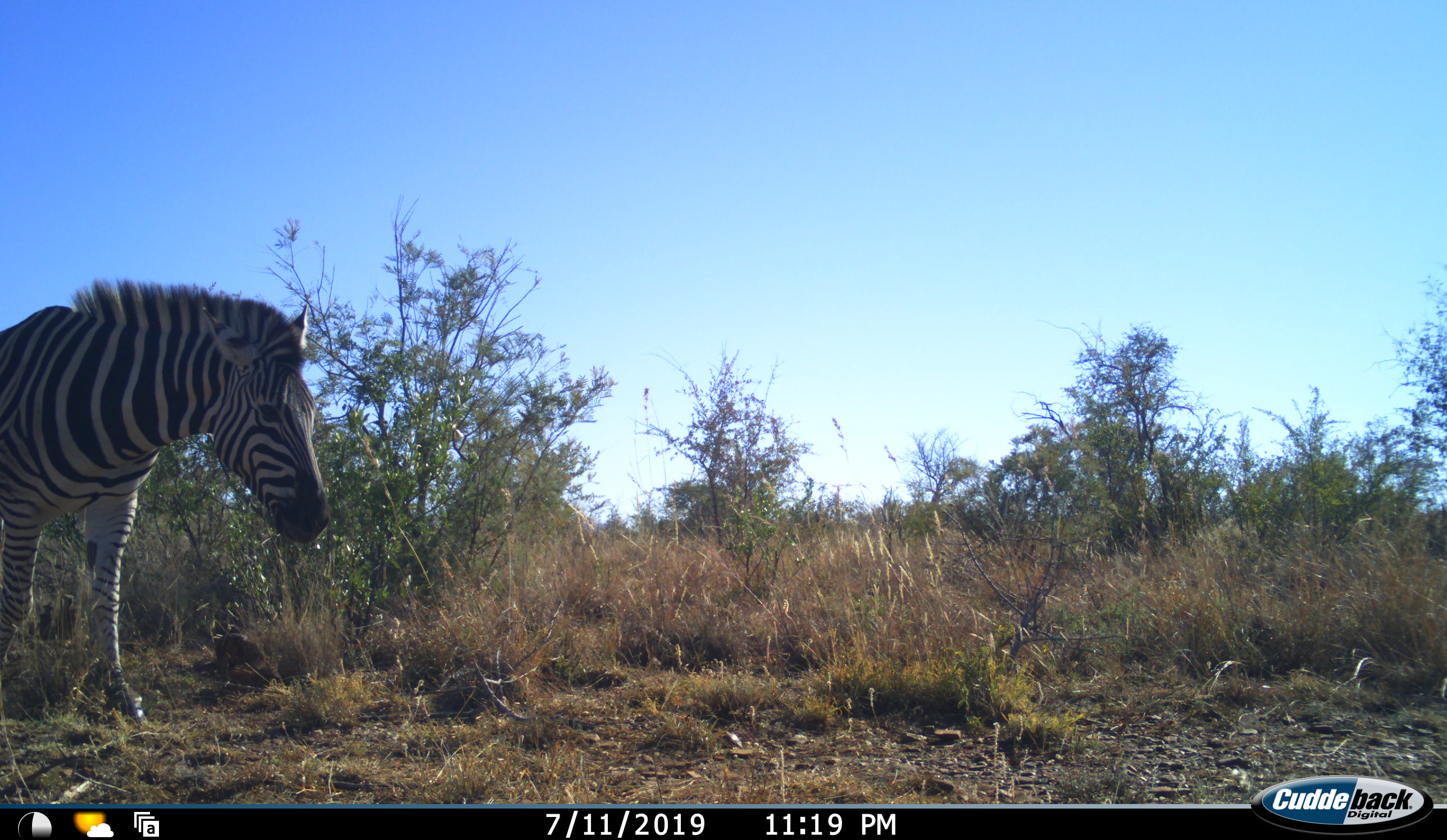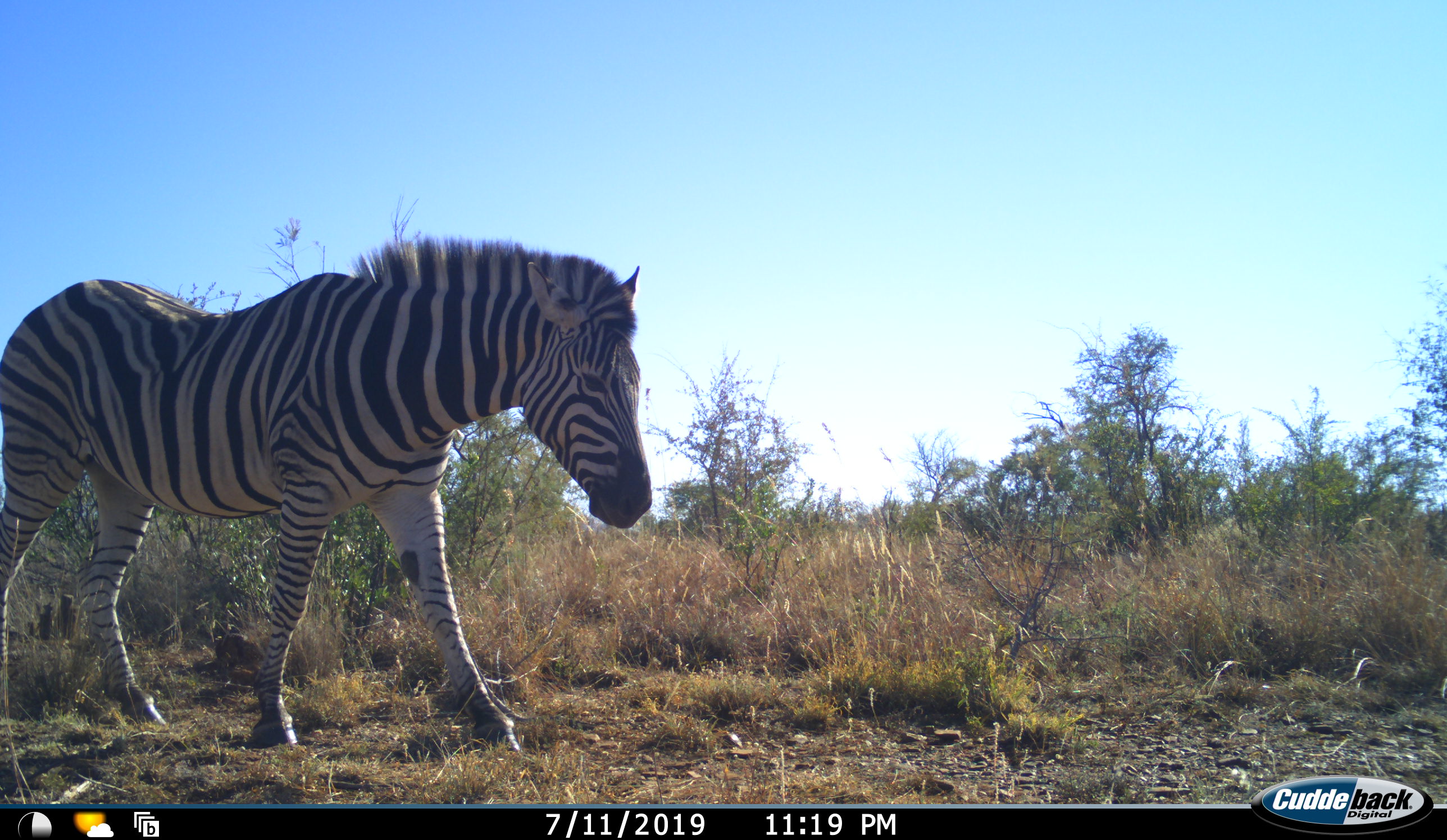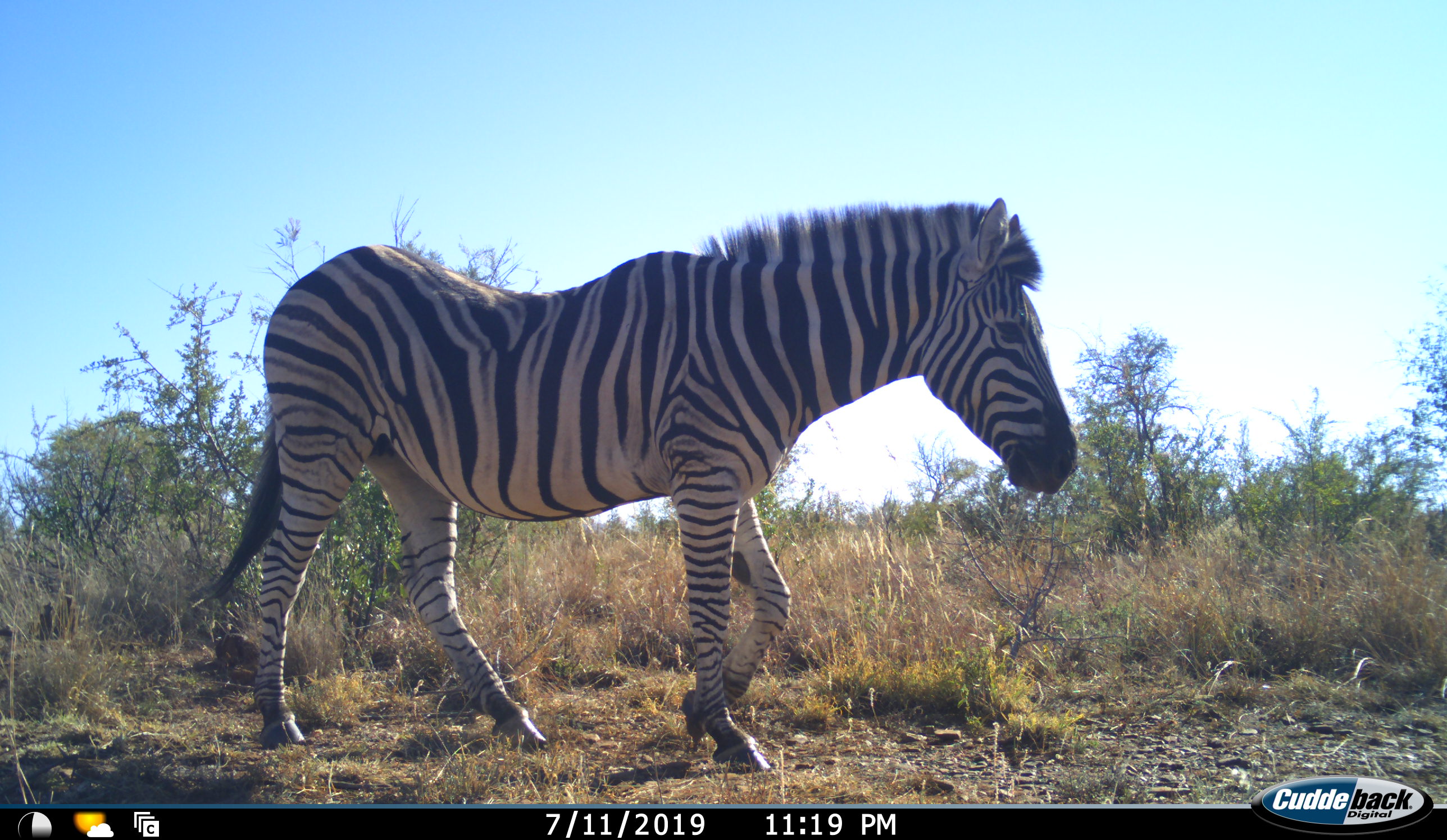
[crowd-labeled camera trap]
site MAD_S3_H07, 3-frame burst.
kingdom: Animalia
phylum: Chordata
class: Mammalia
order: Perissodactyla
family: Equidae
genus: Equus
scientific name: Equus quagga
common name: plains zebra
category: zebraplains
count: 1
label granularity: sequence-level